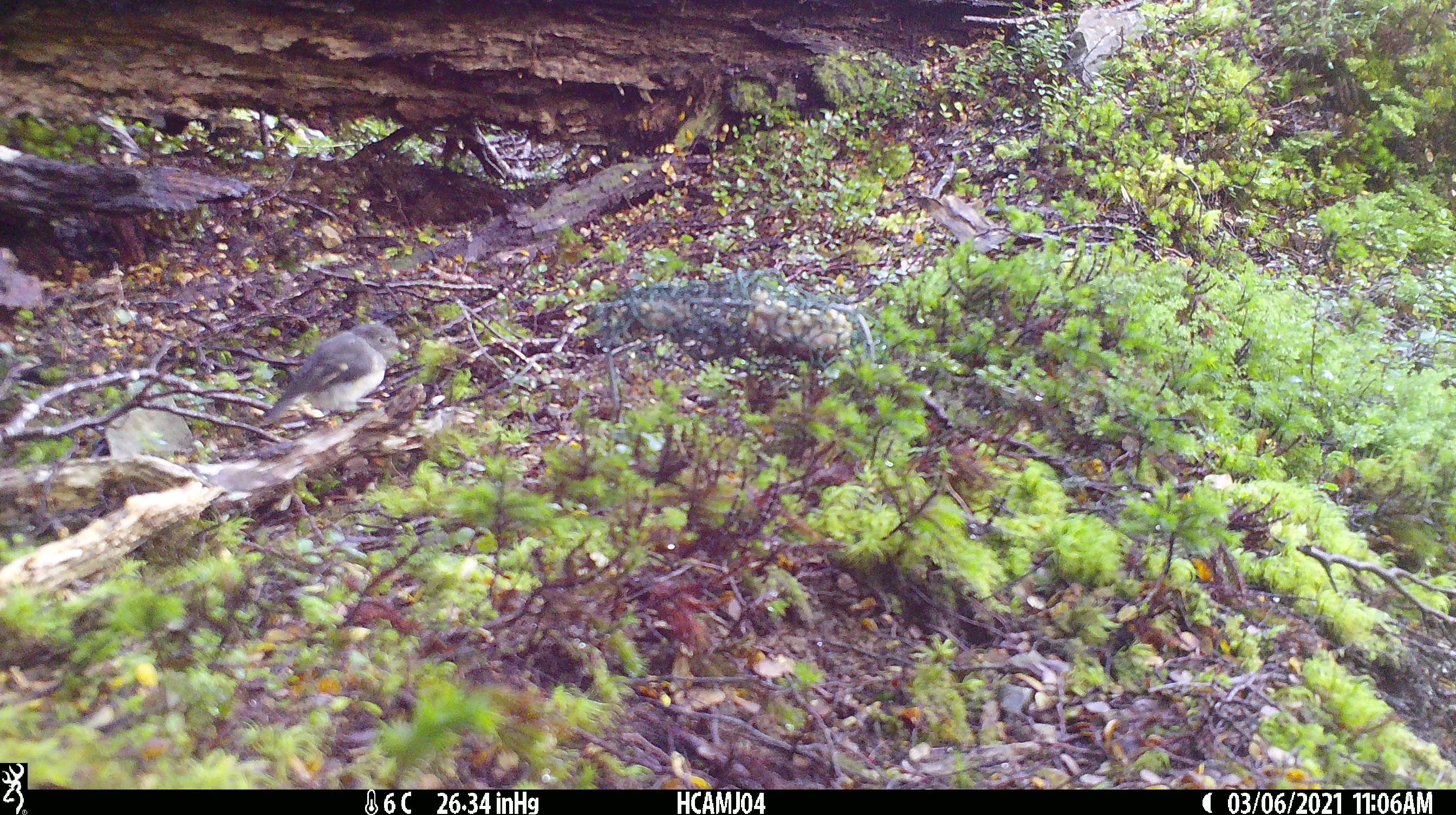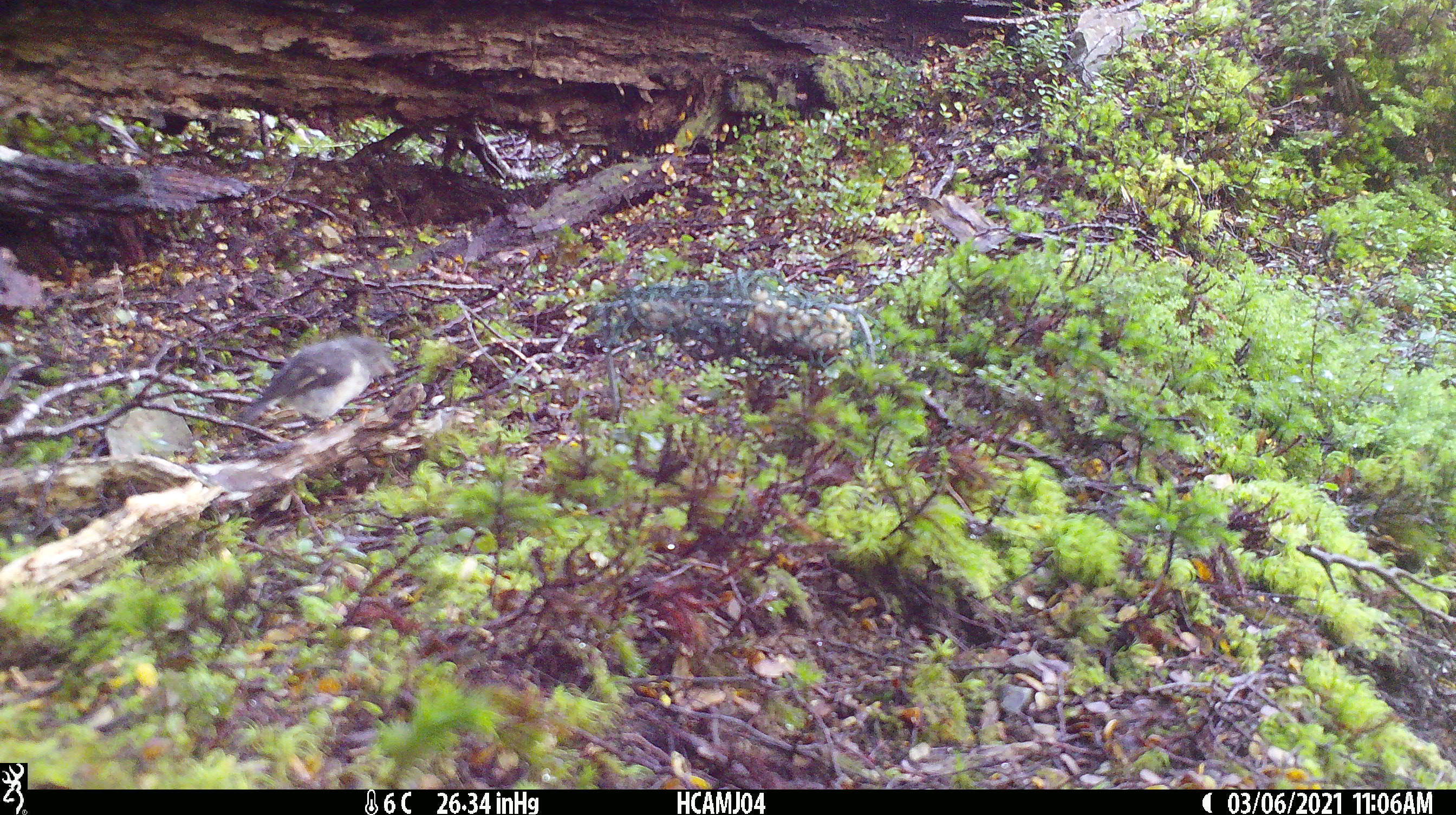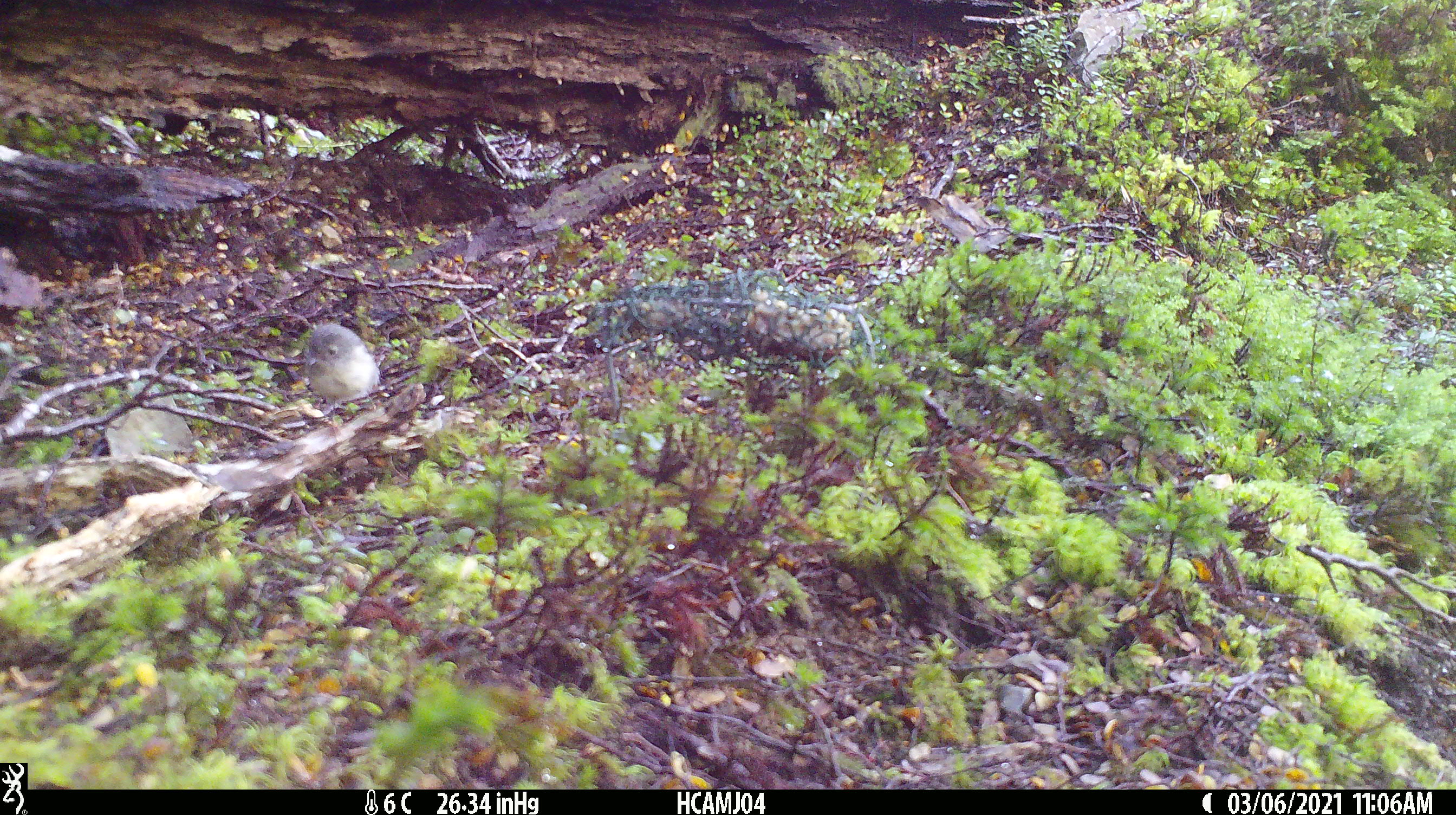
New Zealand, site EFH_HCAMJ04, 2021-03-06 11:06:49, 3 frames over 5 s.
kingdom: Animalia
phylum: Chordata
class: Aves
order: Passeriformes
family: Petroicidae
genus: Petroica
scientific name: Petroica macrocephala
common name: tomtit